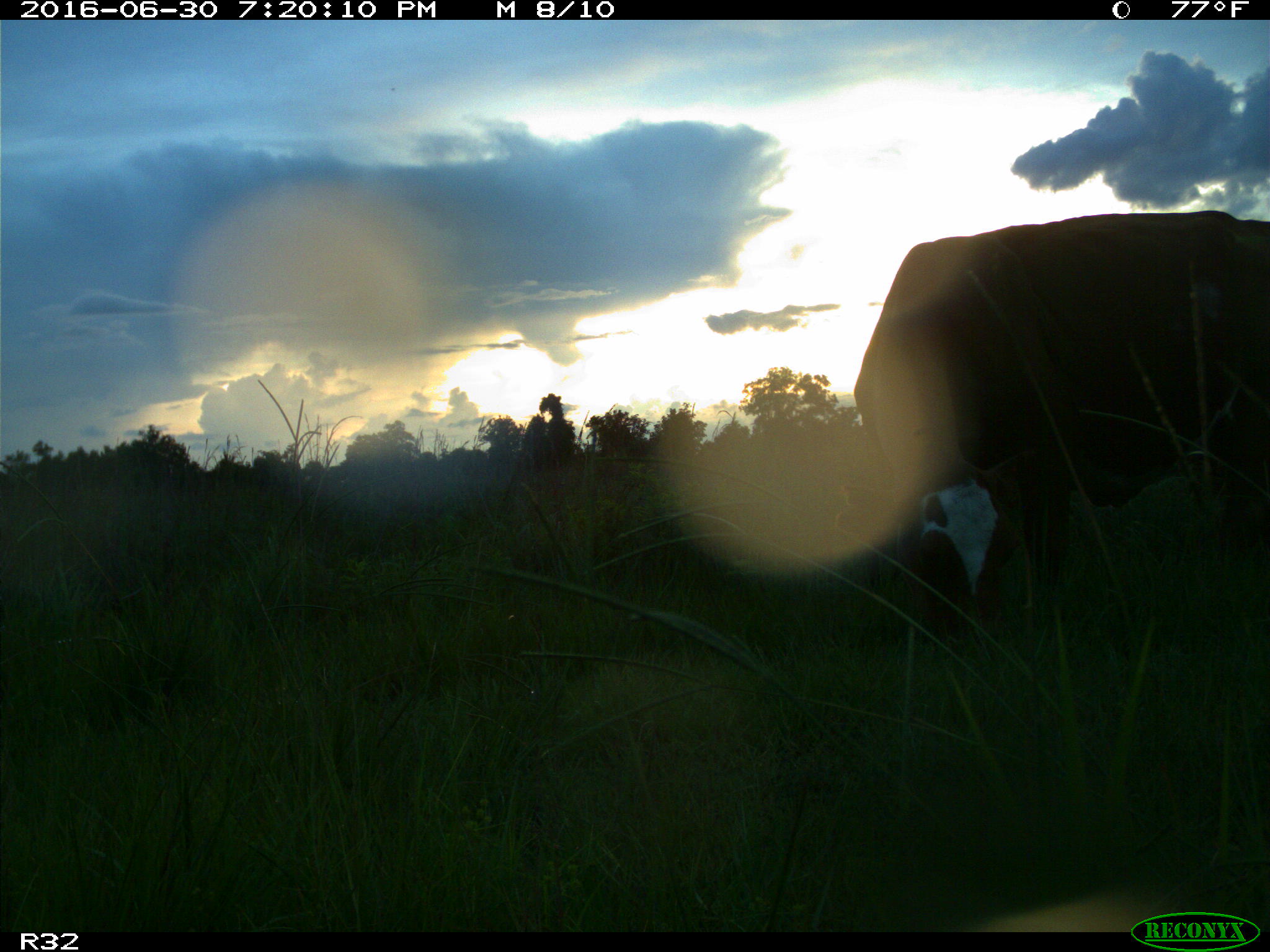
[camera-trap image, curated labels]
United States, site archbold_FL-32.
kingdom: Animalia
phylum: Chordata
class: Mammalia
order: Artiodactyla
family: Bovidae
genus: Bos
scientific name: Bos taurus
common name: domestic cow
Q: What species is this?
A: Bos taurus (domestic cow).